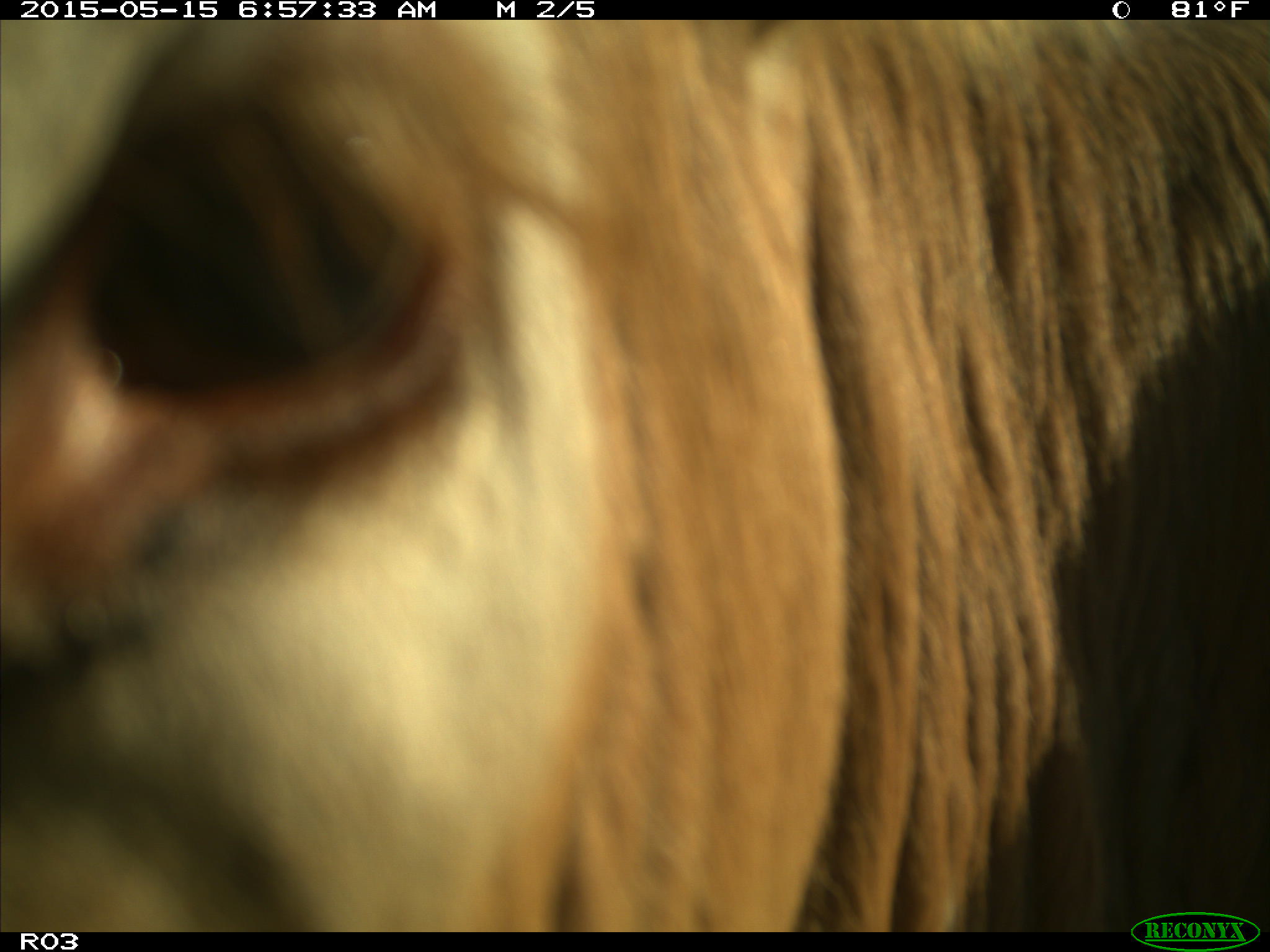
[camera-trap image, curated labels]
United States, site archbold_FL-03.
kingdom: Animalia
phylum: Chordata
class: Mammalia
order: Artiodactyla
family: Bovidae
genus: Bos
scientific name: Bos taurus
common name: domestic cow